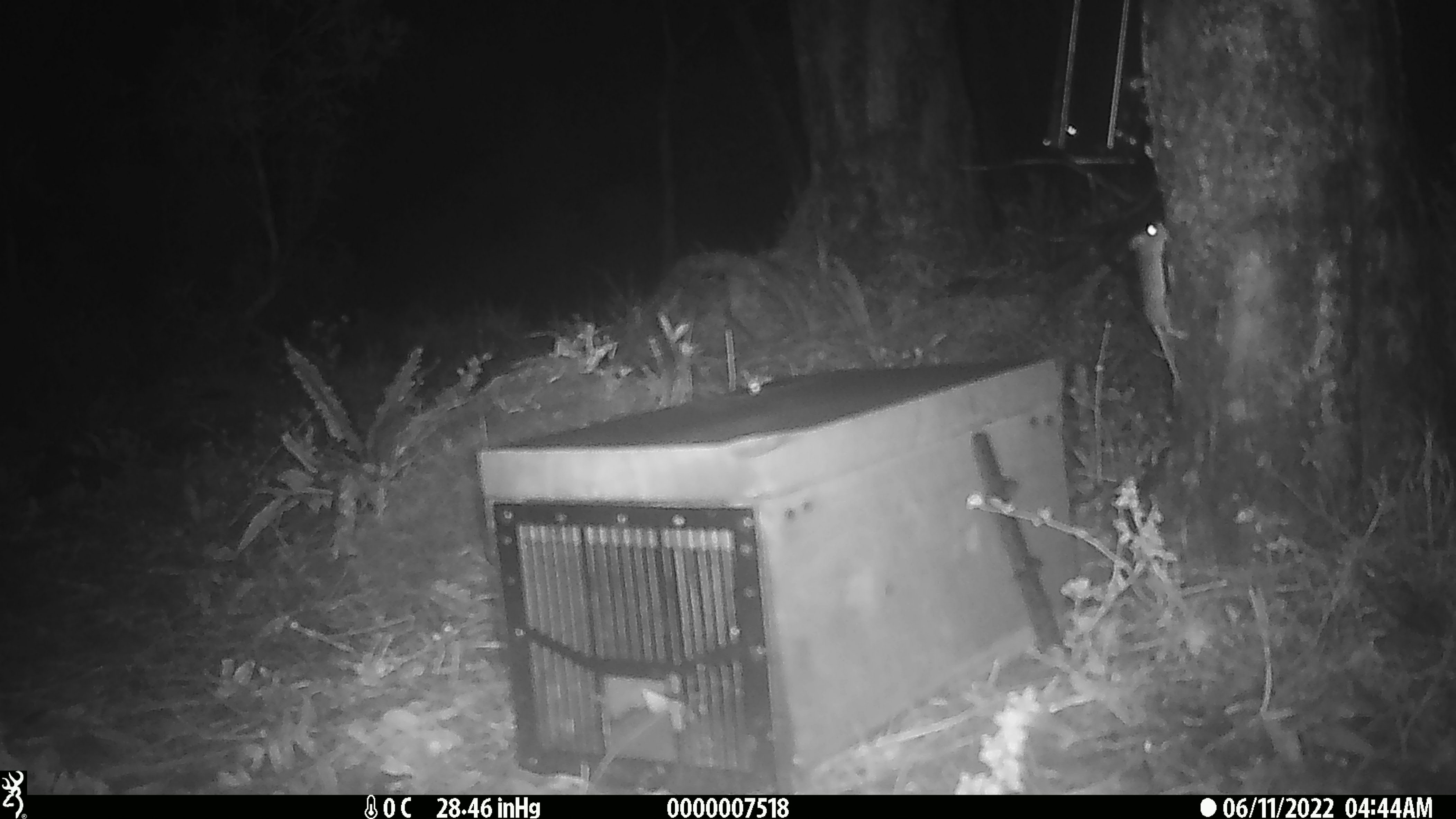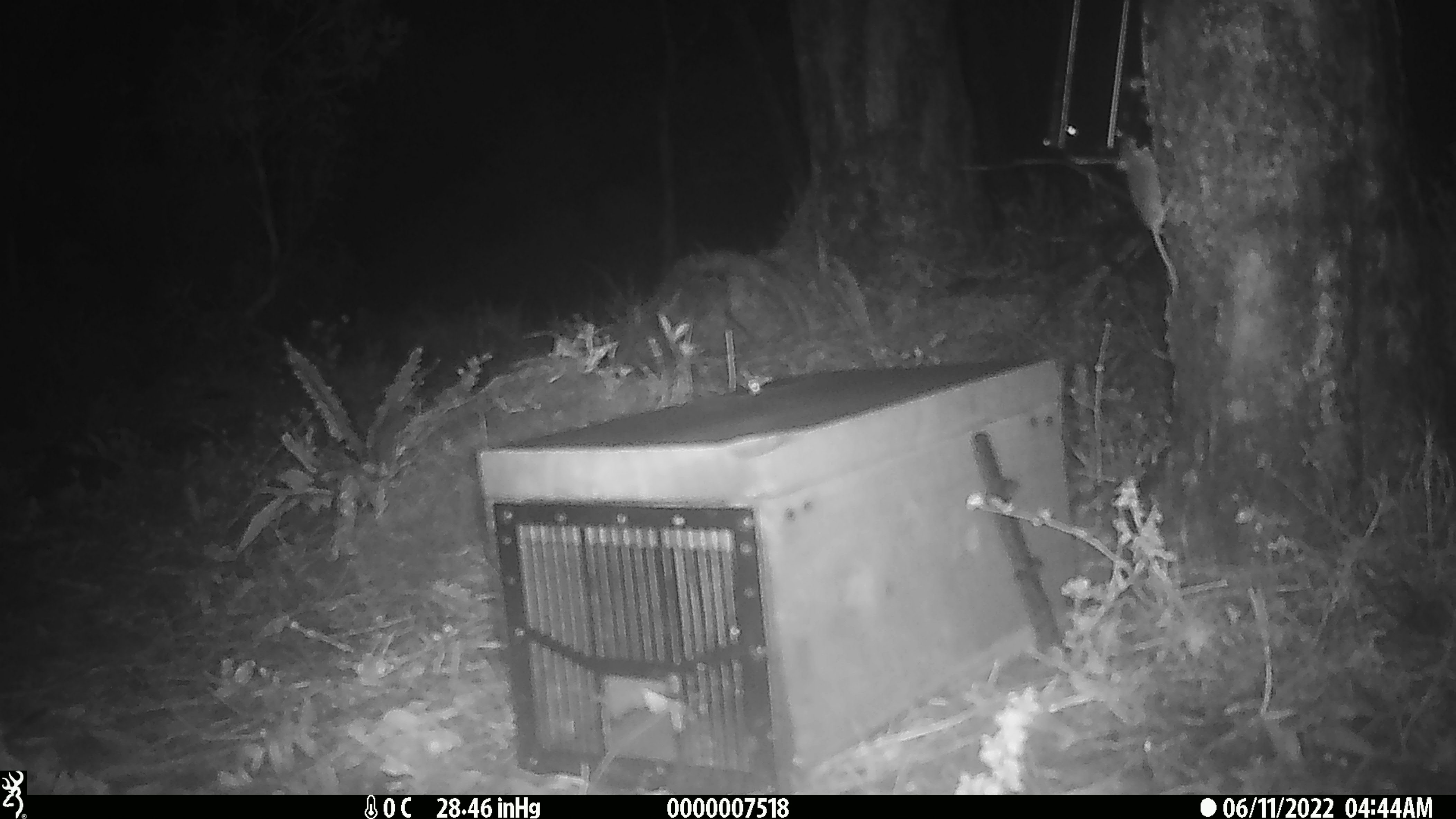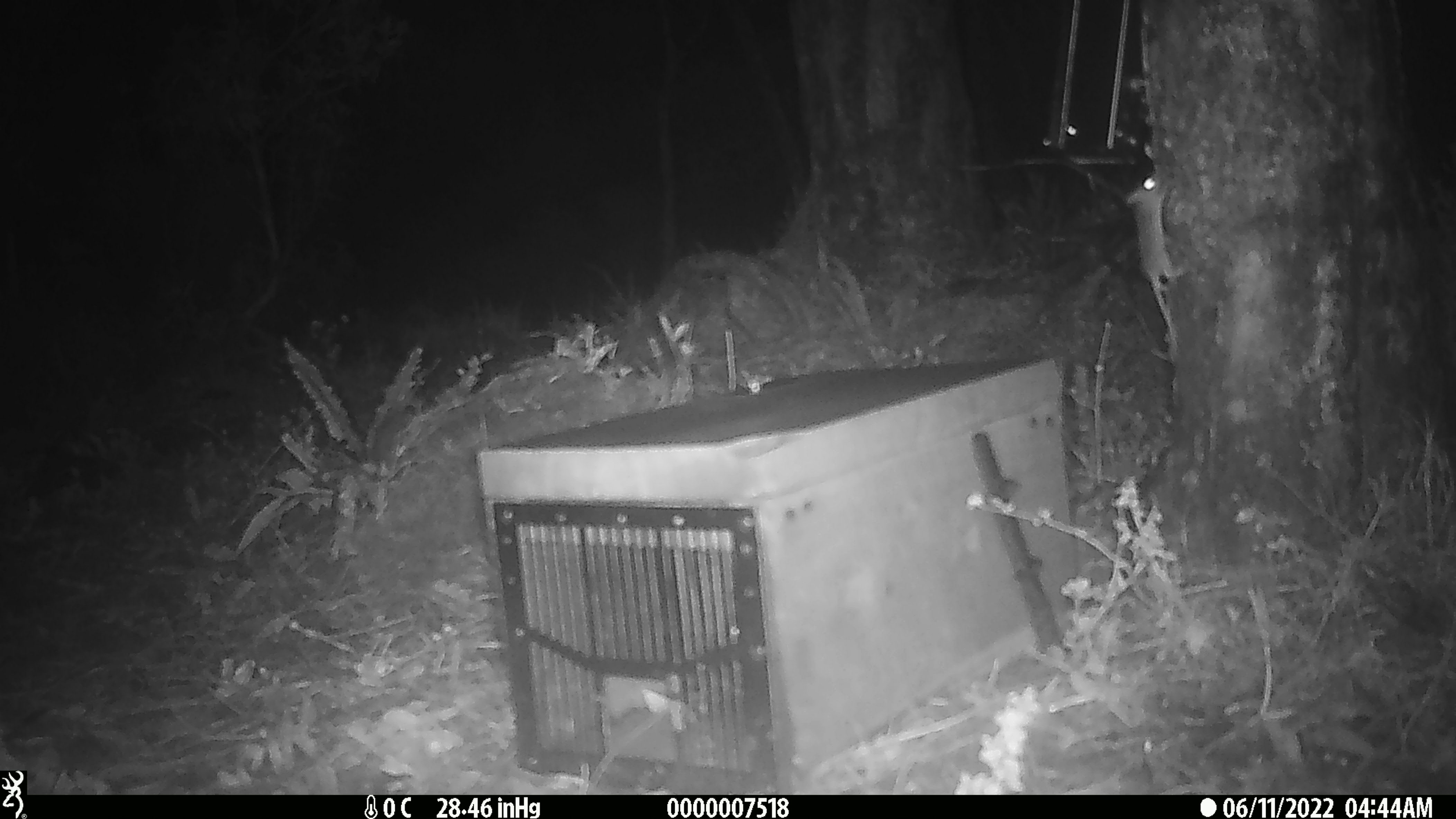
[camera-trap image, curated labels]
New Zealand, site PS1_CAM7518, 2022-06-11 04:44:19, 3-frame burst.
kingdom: Animalia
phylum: Chordata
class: Mammalia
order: Rodentia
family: Muridae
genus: Mus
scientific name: Mus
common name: mouse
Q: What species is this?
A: Mouse (Mus).